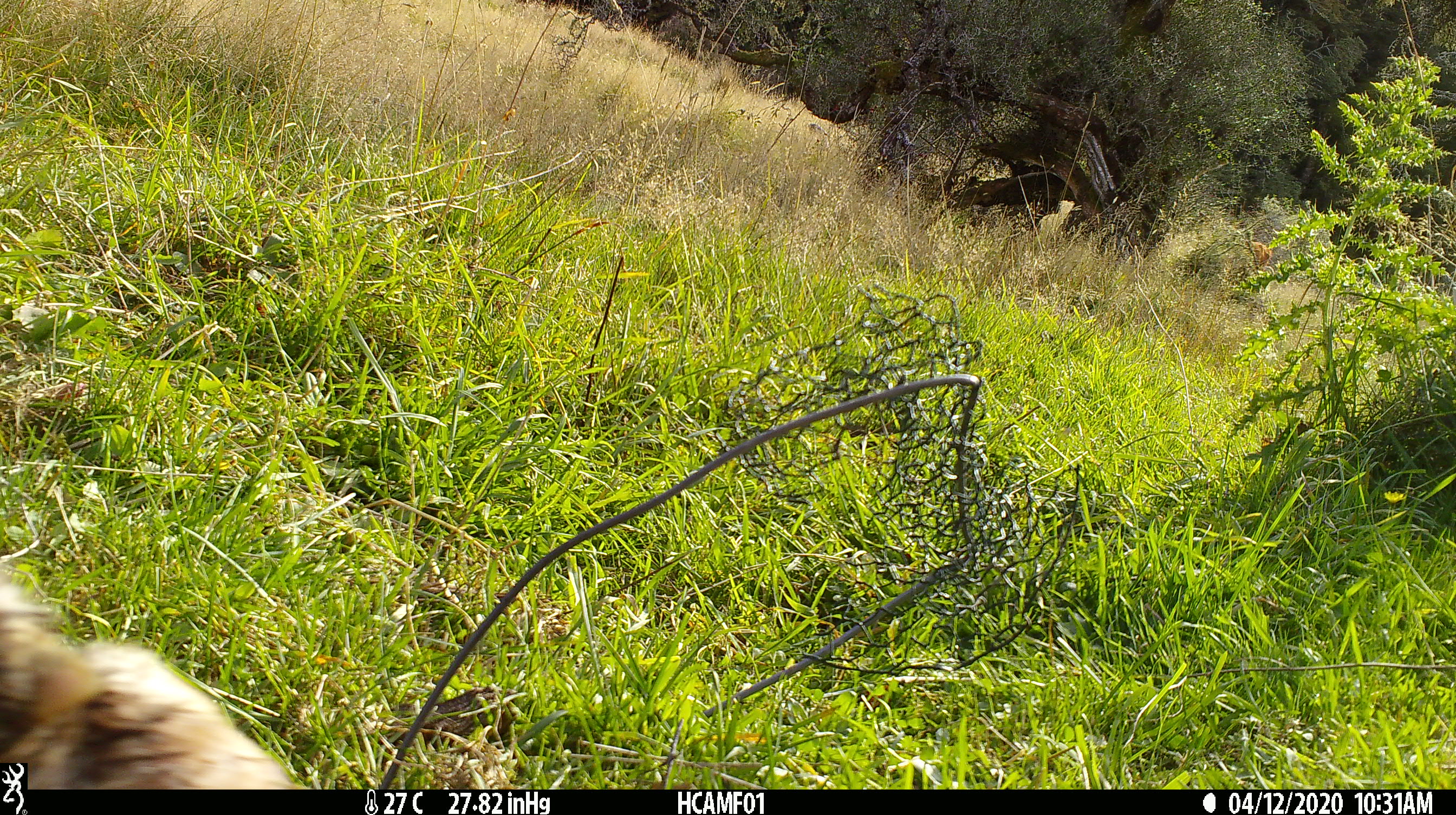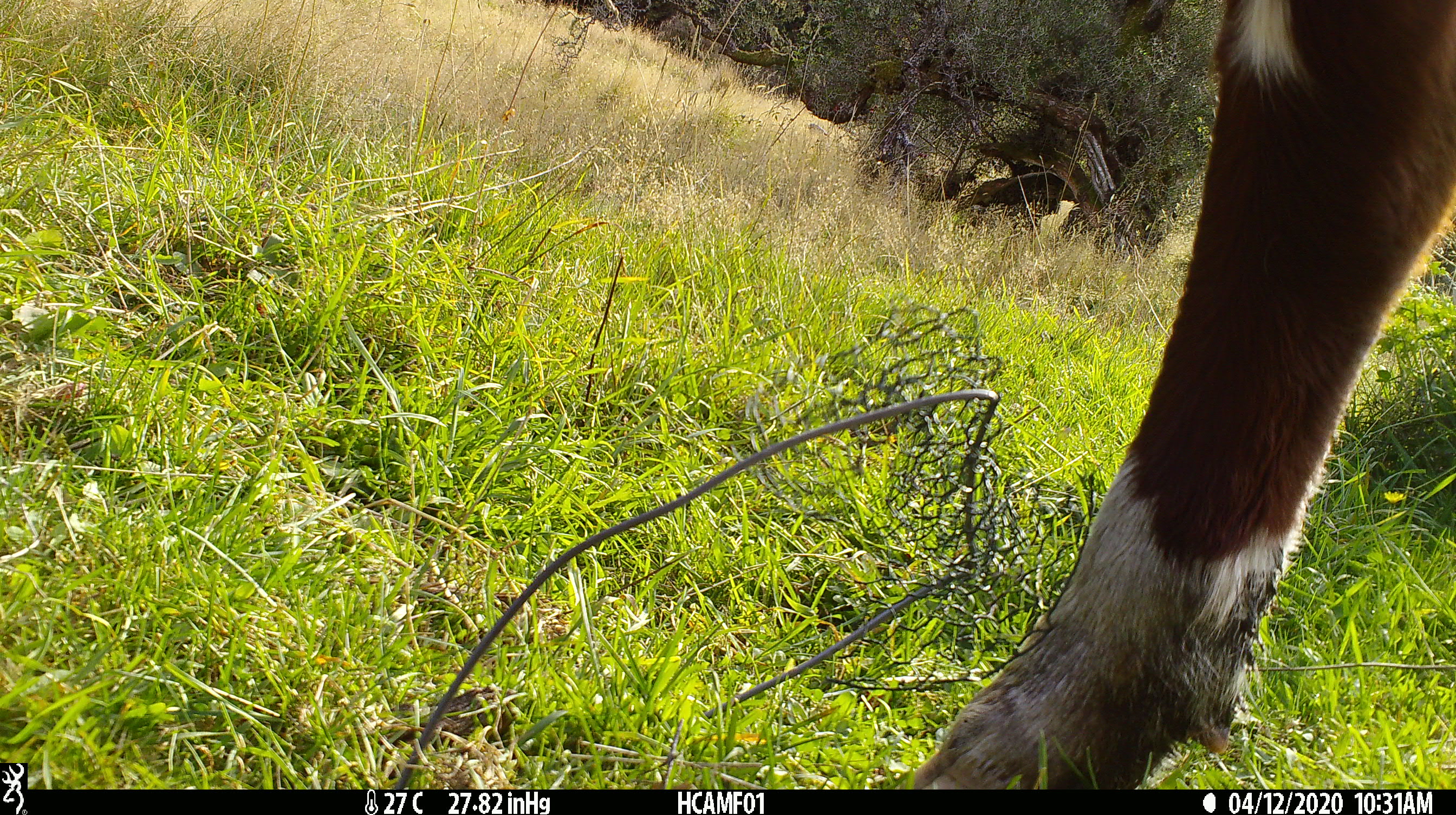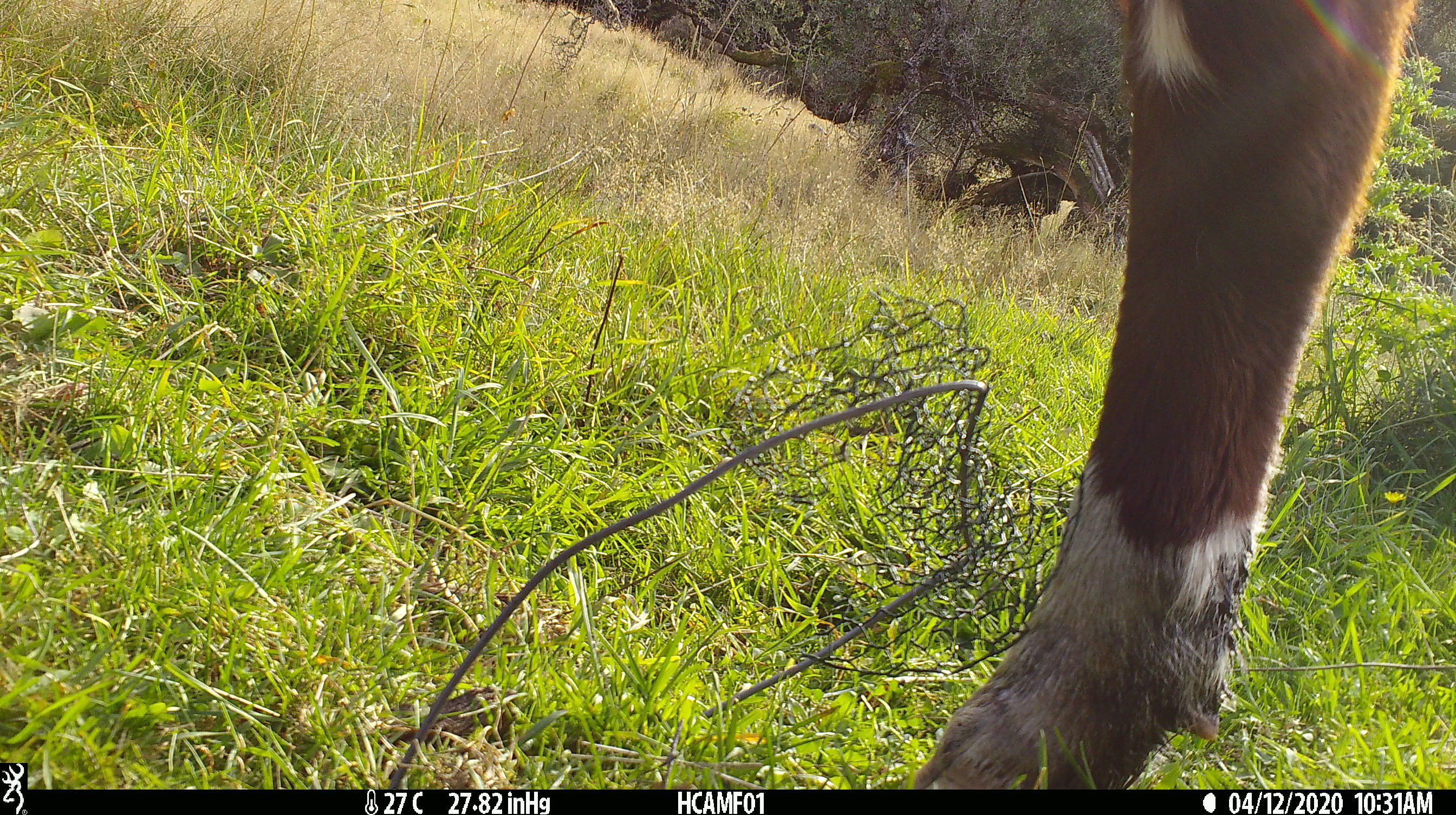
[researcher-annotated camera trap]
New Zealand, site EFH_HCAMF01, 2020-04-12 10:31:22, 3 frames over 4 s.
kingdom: Animalia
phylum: Chordata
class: Mammalia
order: Artiodactyla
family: Bovidae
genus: Bos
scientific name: Bos taurus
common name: domestic cow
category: cow